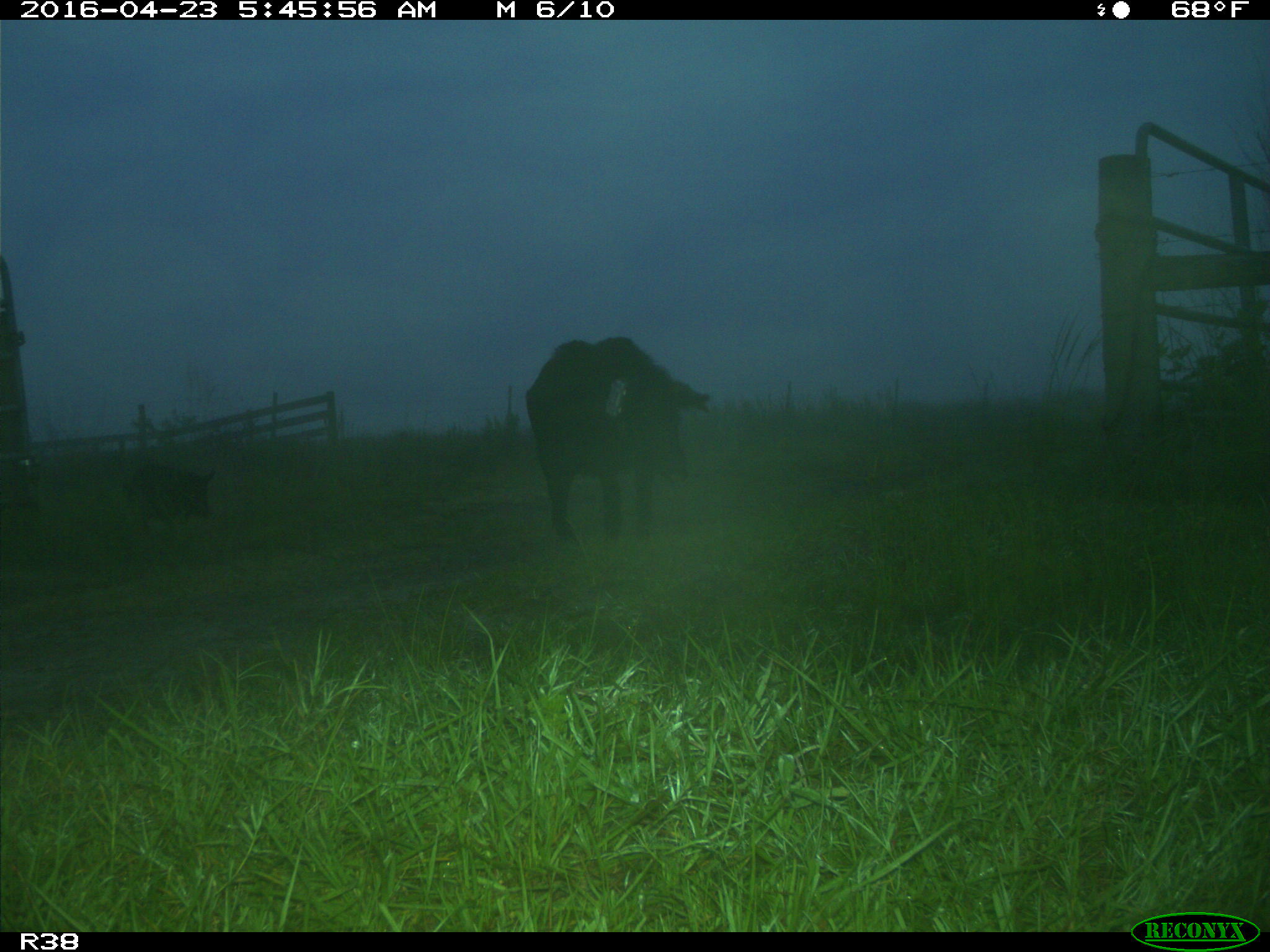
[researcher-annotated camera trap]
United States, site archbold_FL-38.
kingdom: Animalia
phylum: Chordata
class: Mammalia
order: Artiodactyla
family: Suidae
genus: Sus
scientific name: Sus scrofa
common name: wild boar